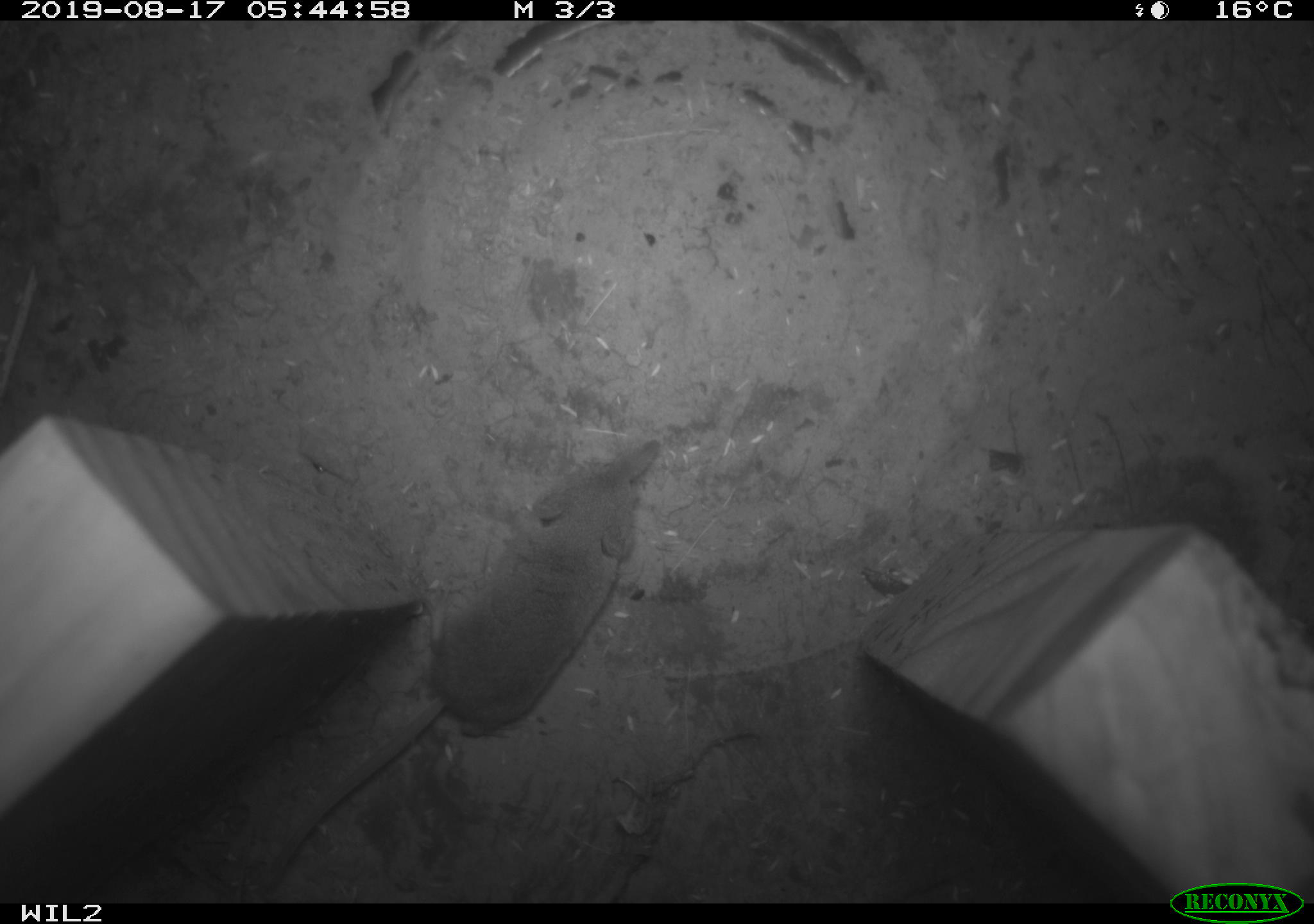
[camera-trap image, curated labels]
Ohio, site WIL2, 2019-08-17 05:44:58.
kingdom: Animalia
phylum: Chordata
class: Mammalia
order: Eulipotyphla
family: Soricidae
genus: Sorex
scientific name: Sorex cinereus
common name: masked shrew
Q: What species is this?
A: Masked shrew (Sorex cinereus).